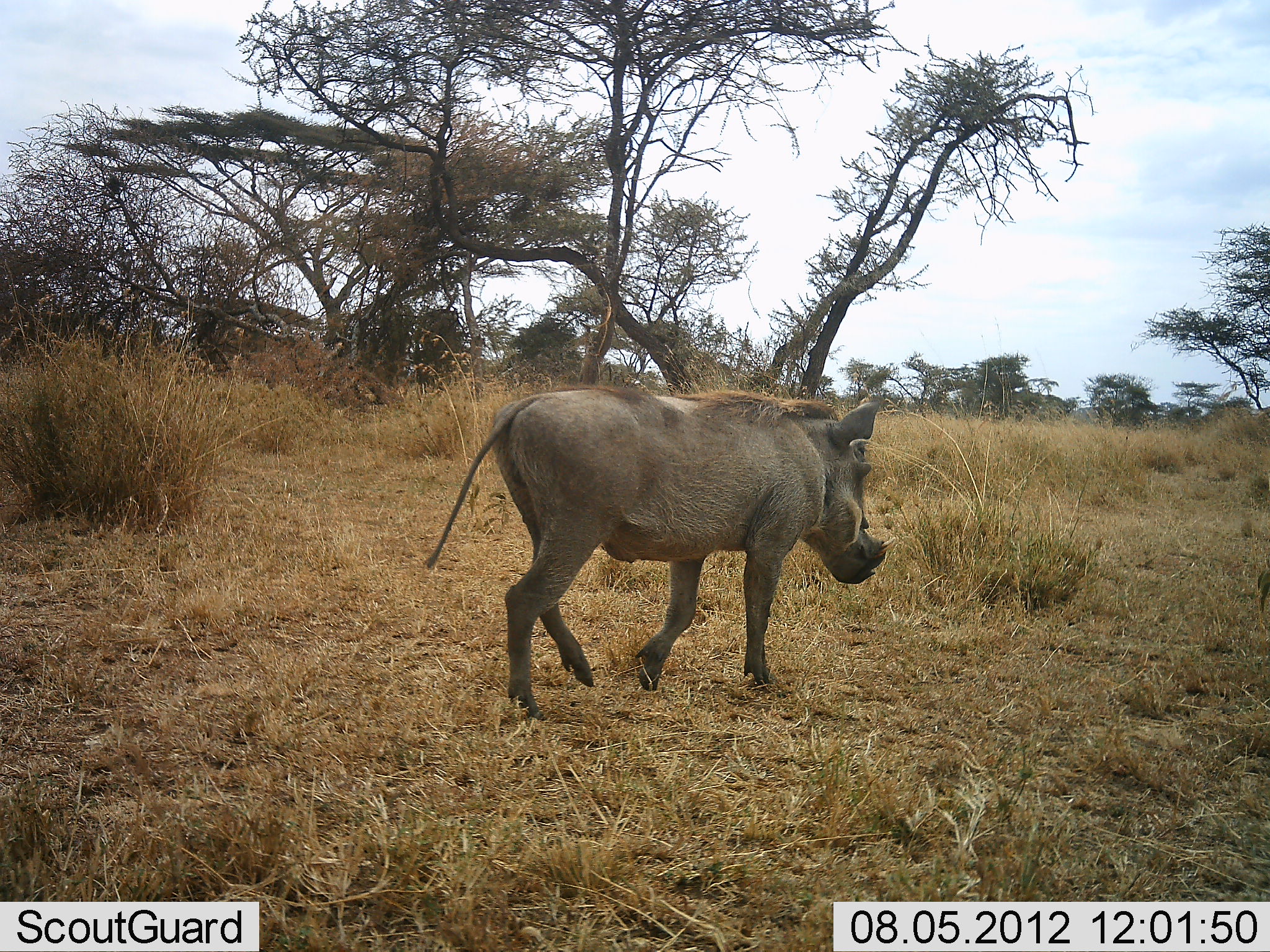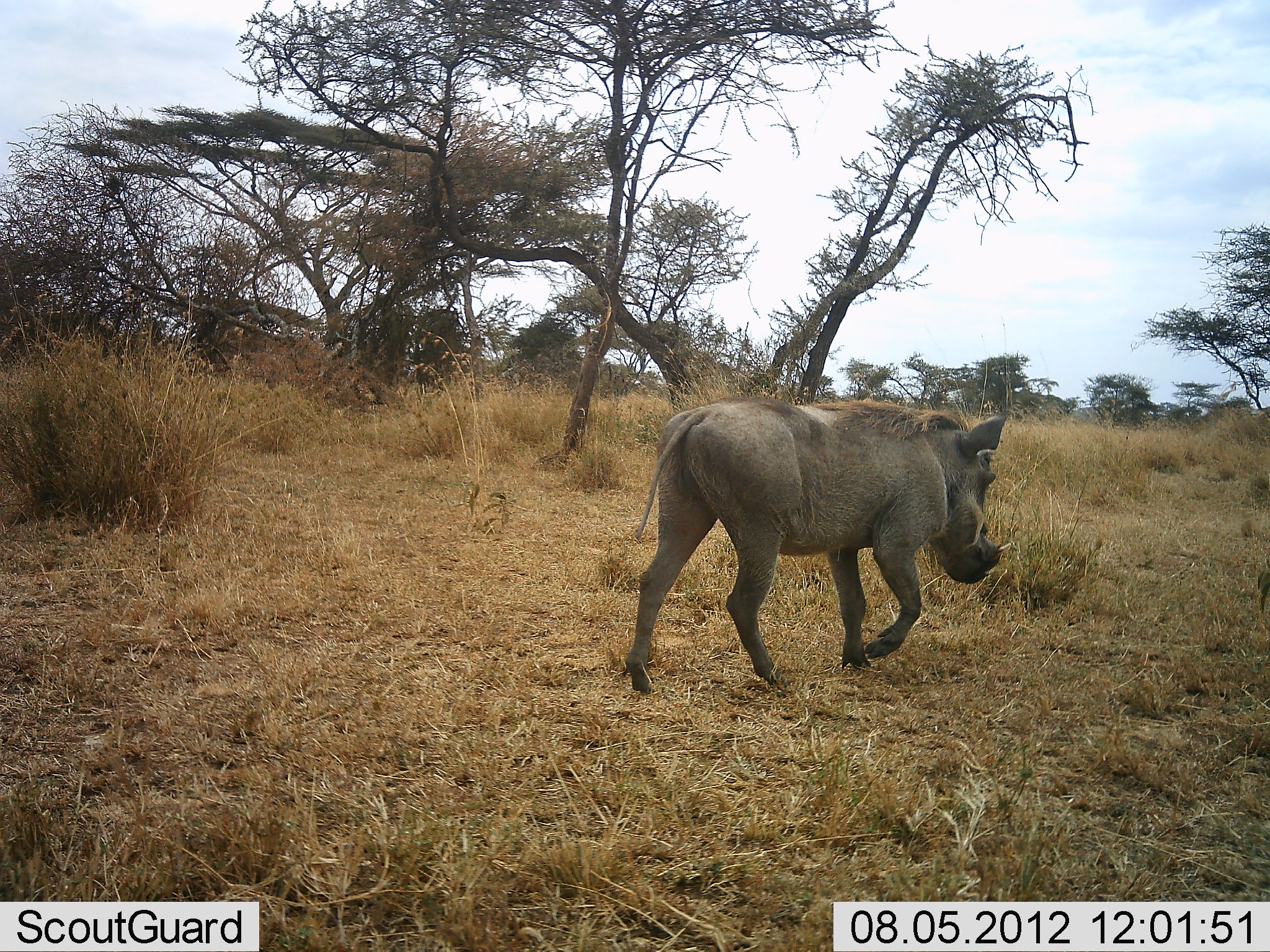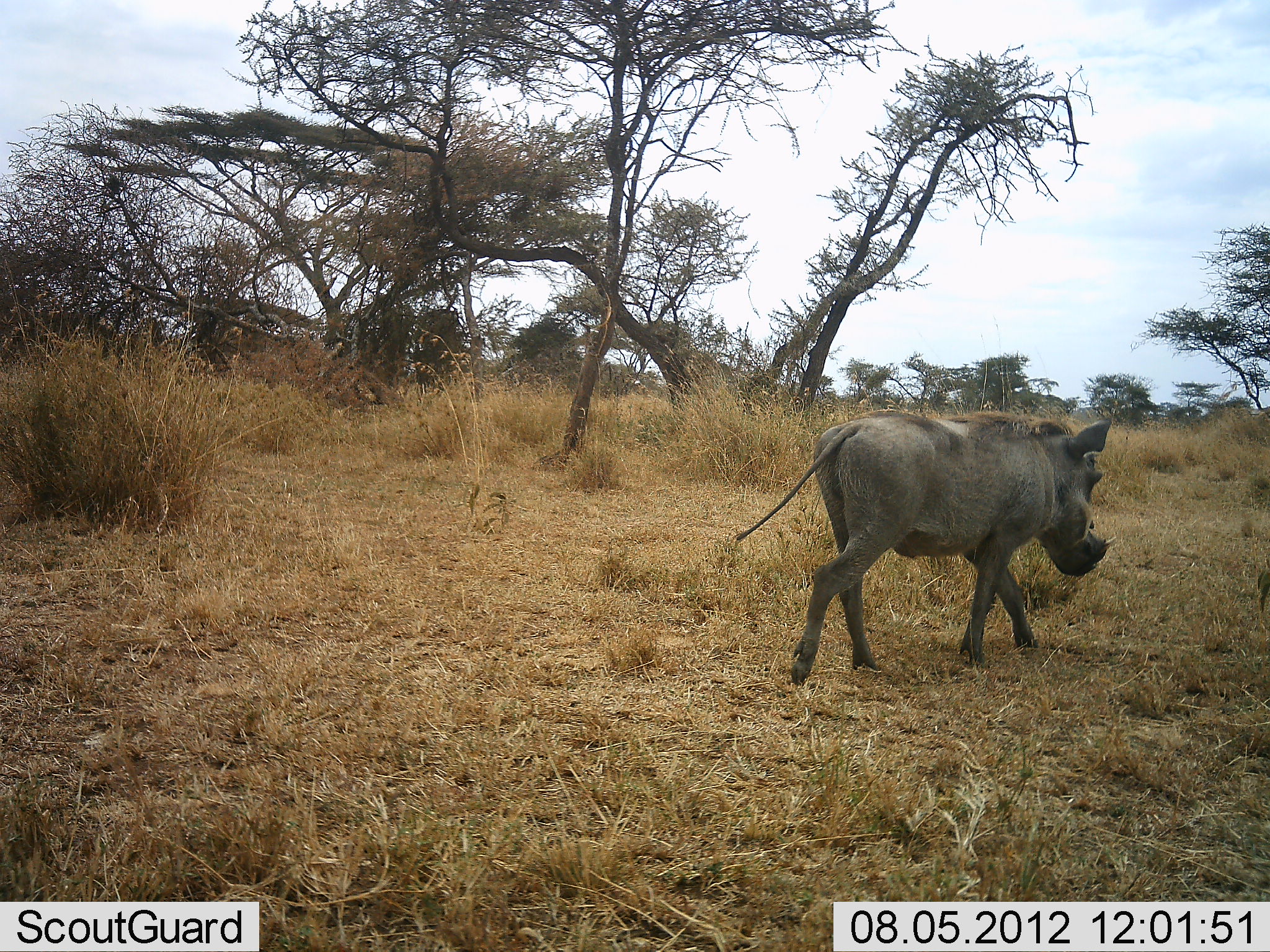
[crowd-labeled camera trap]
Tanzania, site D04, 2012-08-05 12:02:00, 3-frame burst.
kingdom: Animalia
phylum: Chordata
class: Mammalia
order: Artiodactyla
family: Suidae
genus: Phacochoerus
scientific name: Phacochoerus africanus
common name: warthog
Warthog (Phacochoerus africanus), count 1. Behavior (volunteer vote fractions): standing 0%, resting 0%, moving 100%, interacting 0%. Young present (vote fraction): 0%. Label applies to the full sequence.